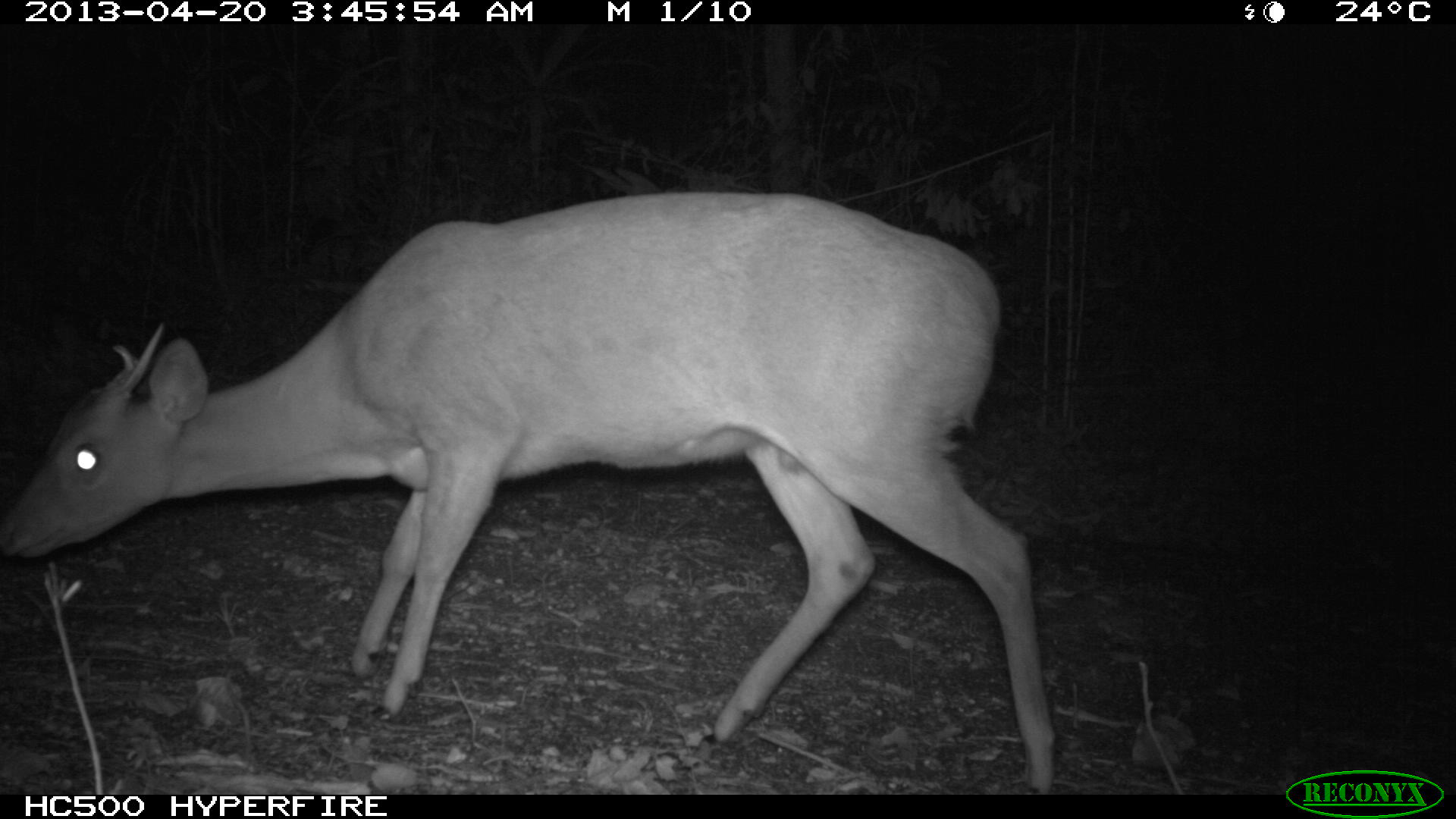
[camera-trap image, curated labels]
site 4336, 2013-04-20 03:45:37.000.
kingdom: Animalia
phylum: Chordata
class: Mammalia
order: Artiodactyla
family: Cervidae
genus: Mazama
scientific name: Mazama temama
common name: central american red brocket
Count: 1.